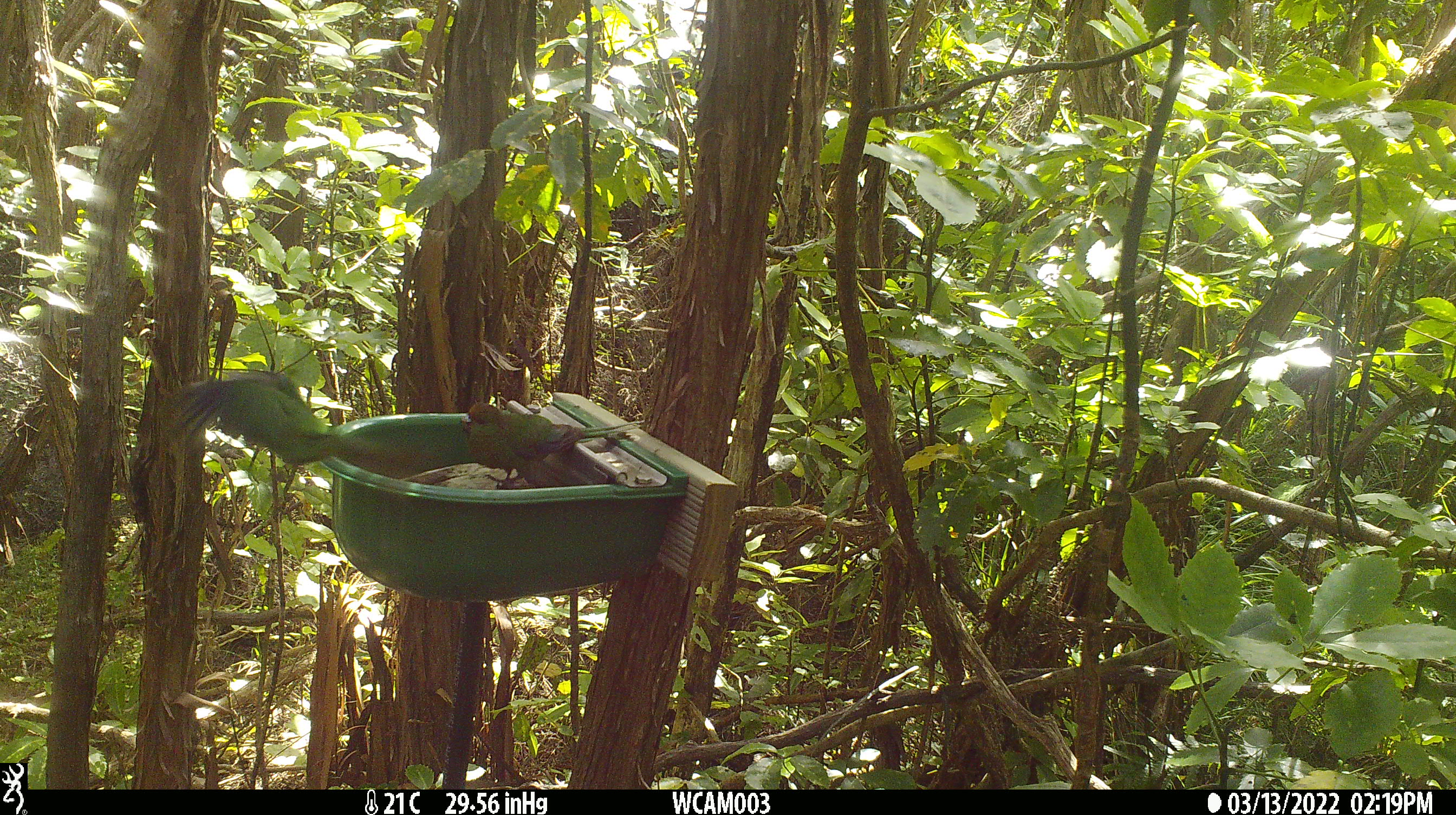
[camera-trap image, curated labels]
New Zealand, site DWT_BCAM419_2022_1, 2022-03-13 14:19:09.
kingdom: Animalia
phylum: Chordata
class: Aves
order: Psittaciformes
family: Psittaculidae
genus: Cyanoramphus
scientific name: Cyanoramphus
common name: parakeet